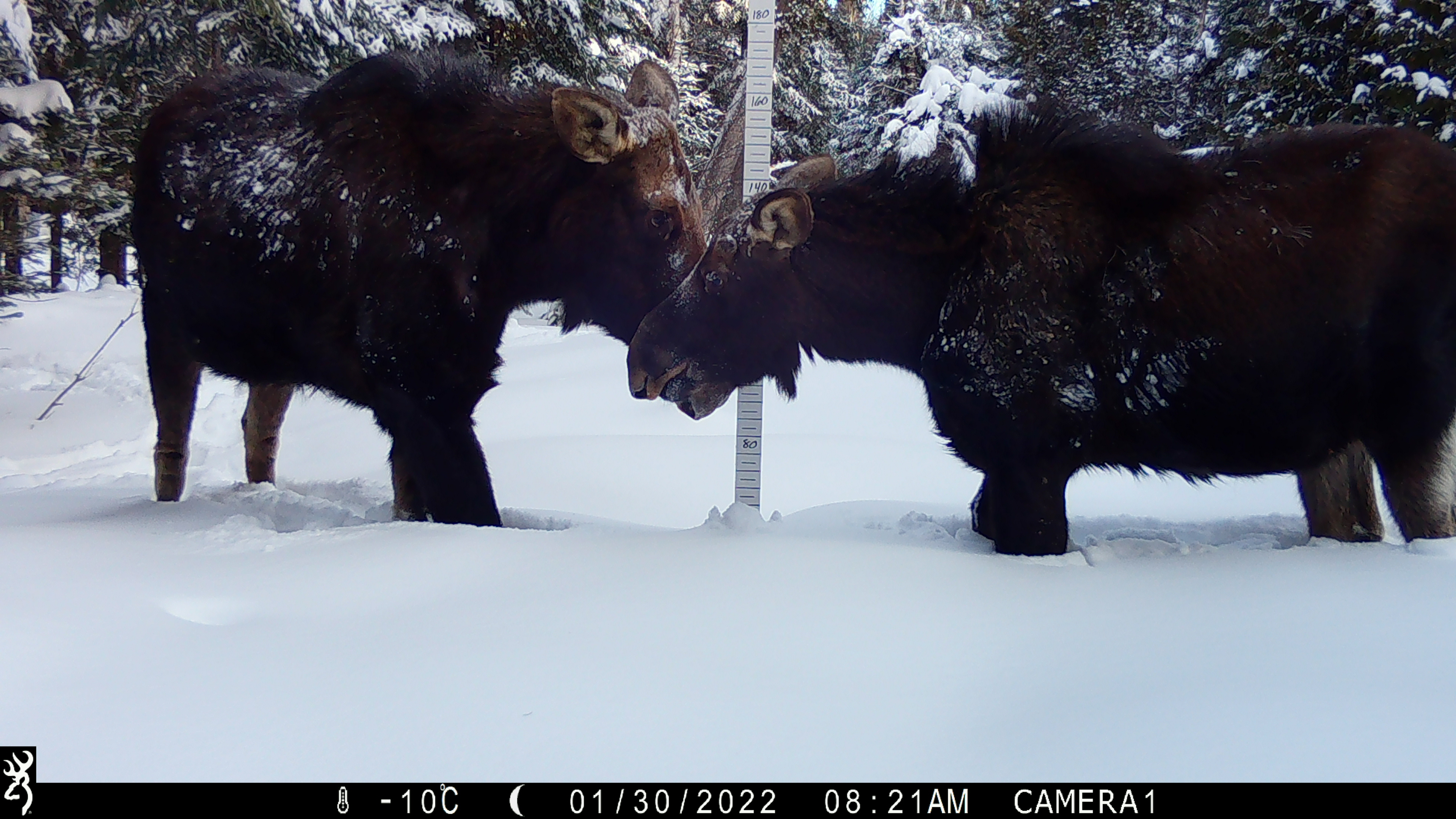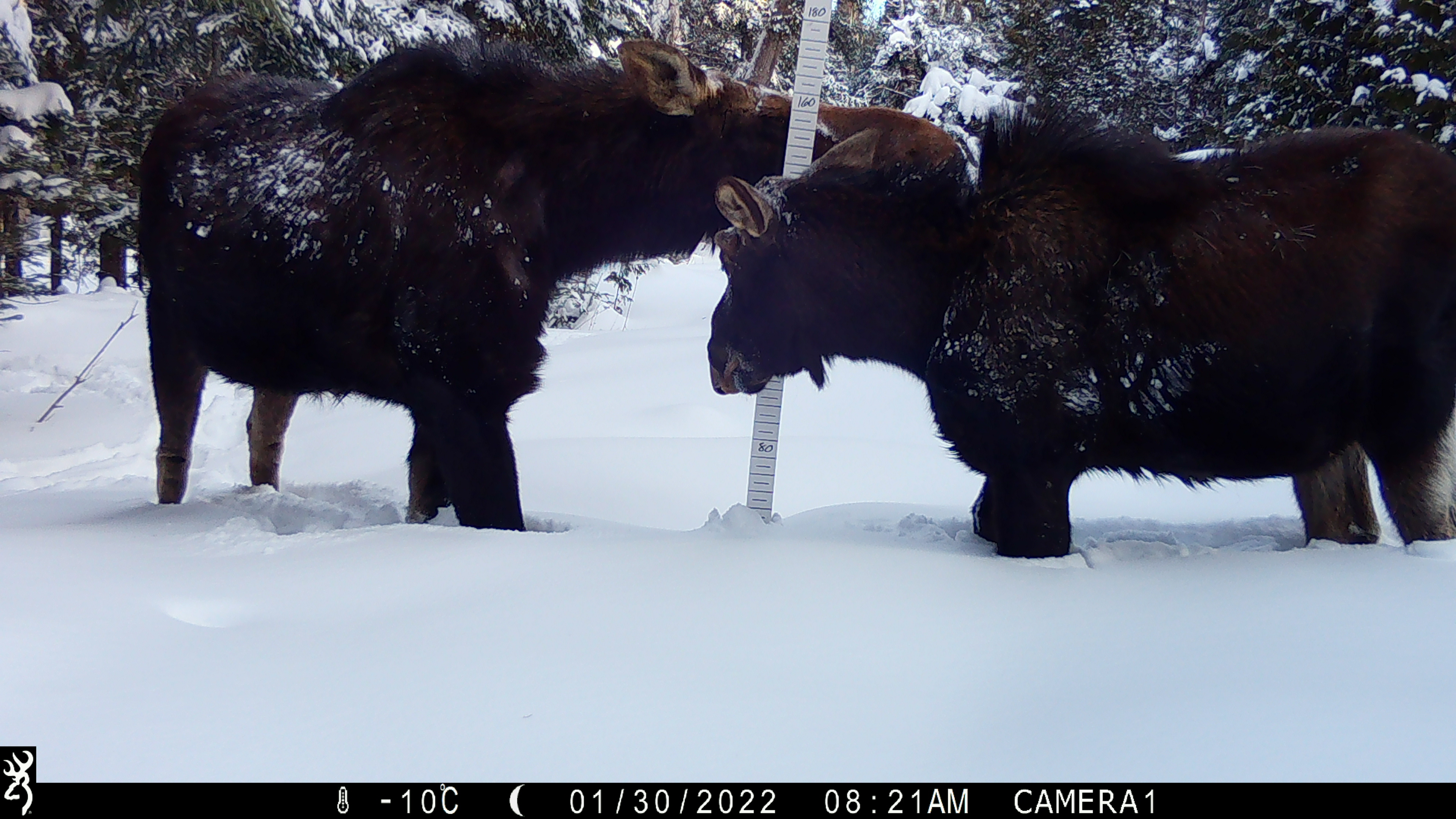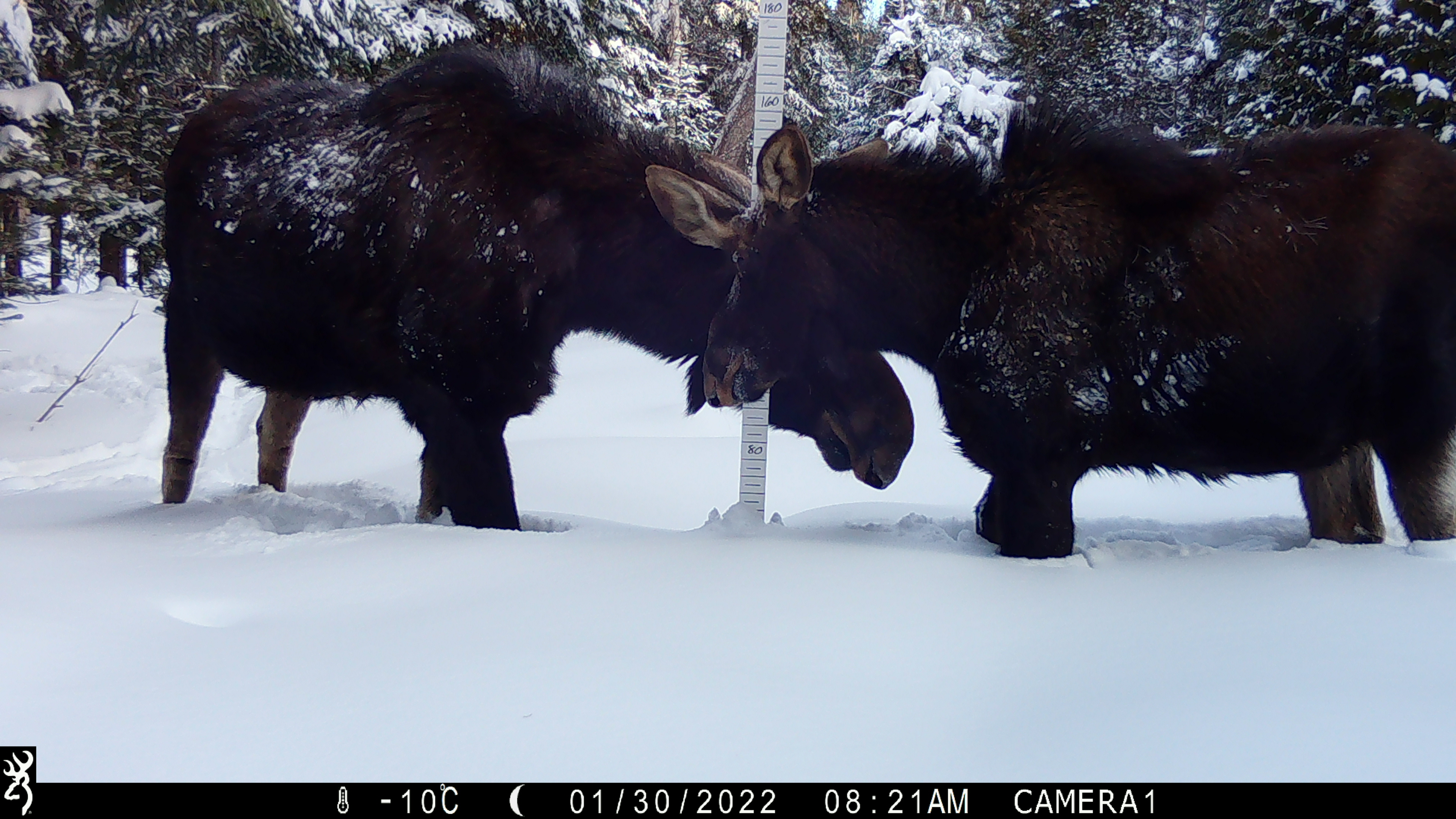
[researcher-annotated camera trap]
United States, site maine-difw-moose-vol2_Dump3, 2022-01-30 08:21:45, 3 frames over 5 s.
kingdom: Animalia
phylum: Chordata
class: Mammalia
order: Artiodactyla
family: Cervidae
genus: Alces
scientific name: Alces alces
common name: moose